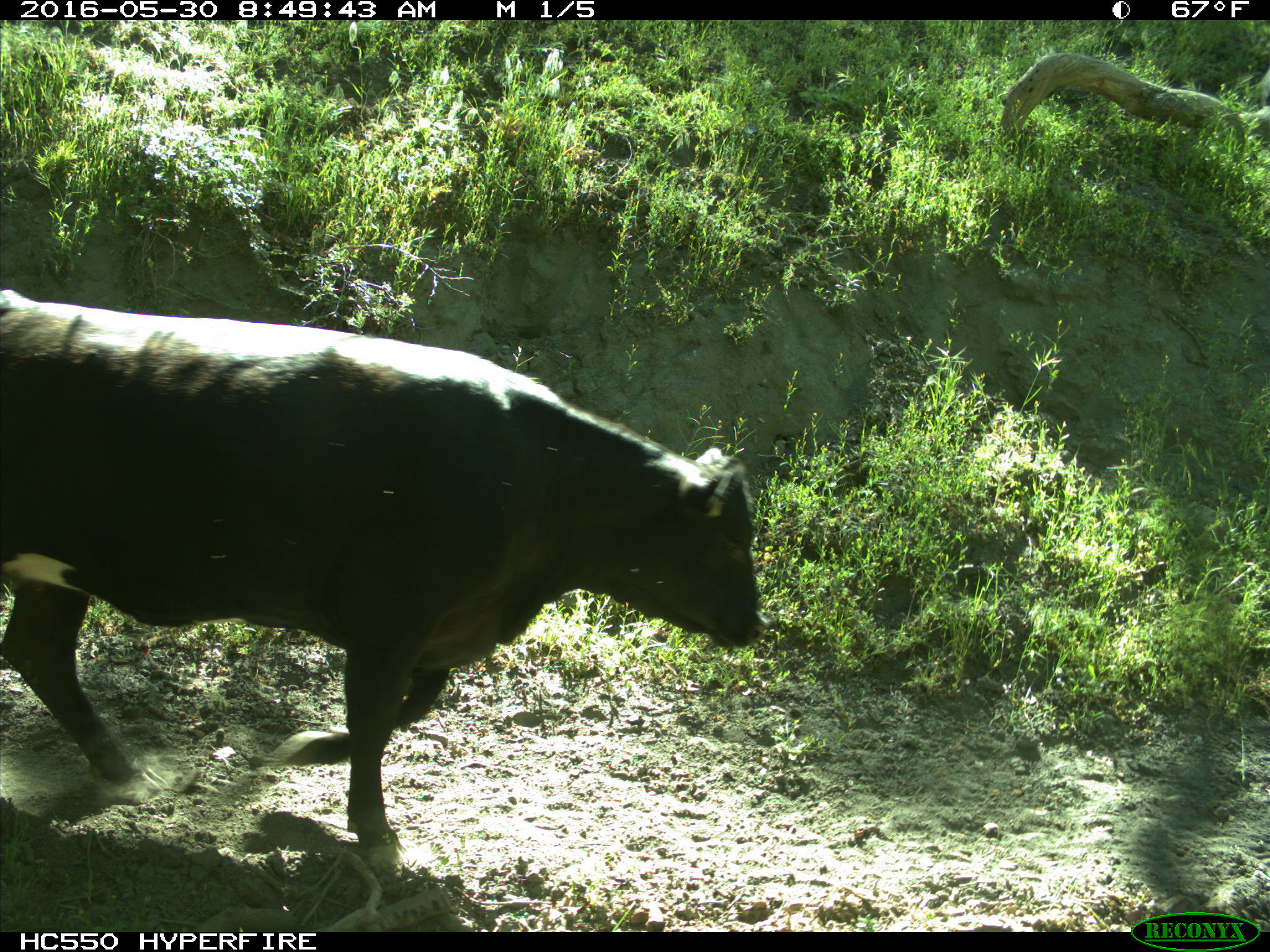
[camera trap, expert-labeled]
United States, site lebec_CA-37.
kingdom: Animalia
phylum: Chordata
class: Mammalia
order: Artiodactyla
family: Bovidae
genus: Bos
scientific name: Bos taurus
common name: domestic cow